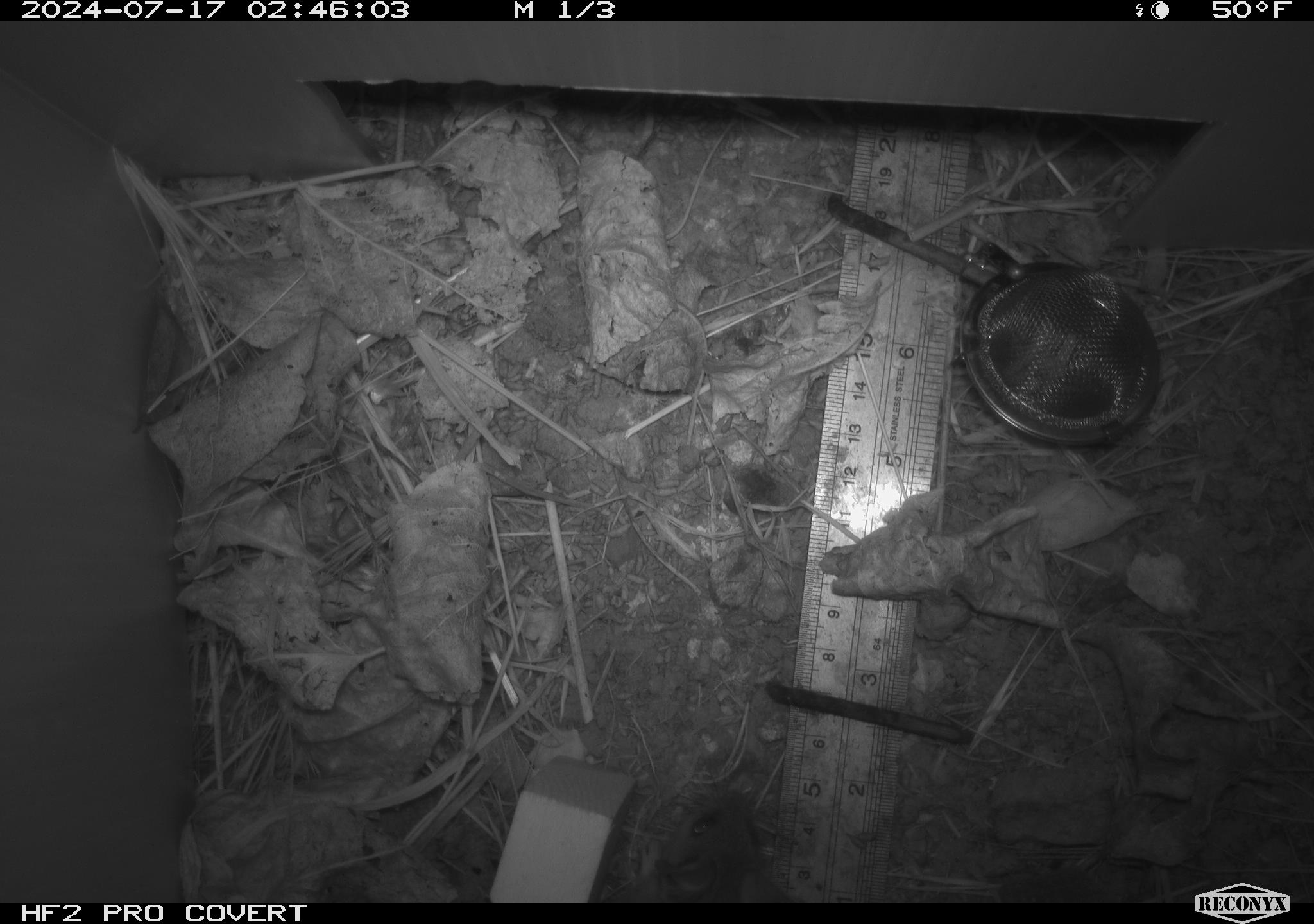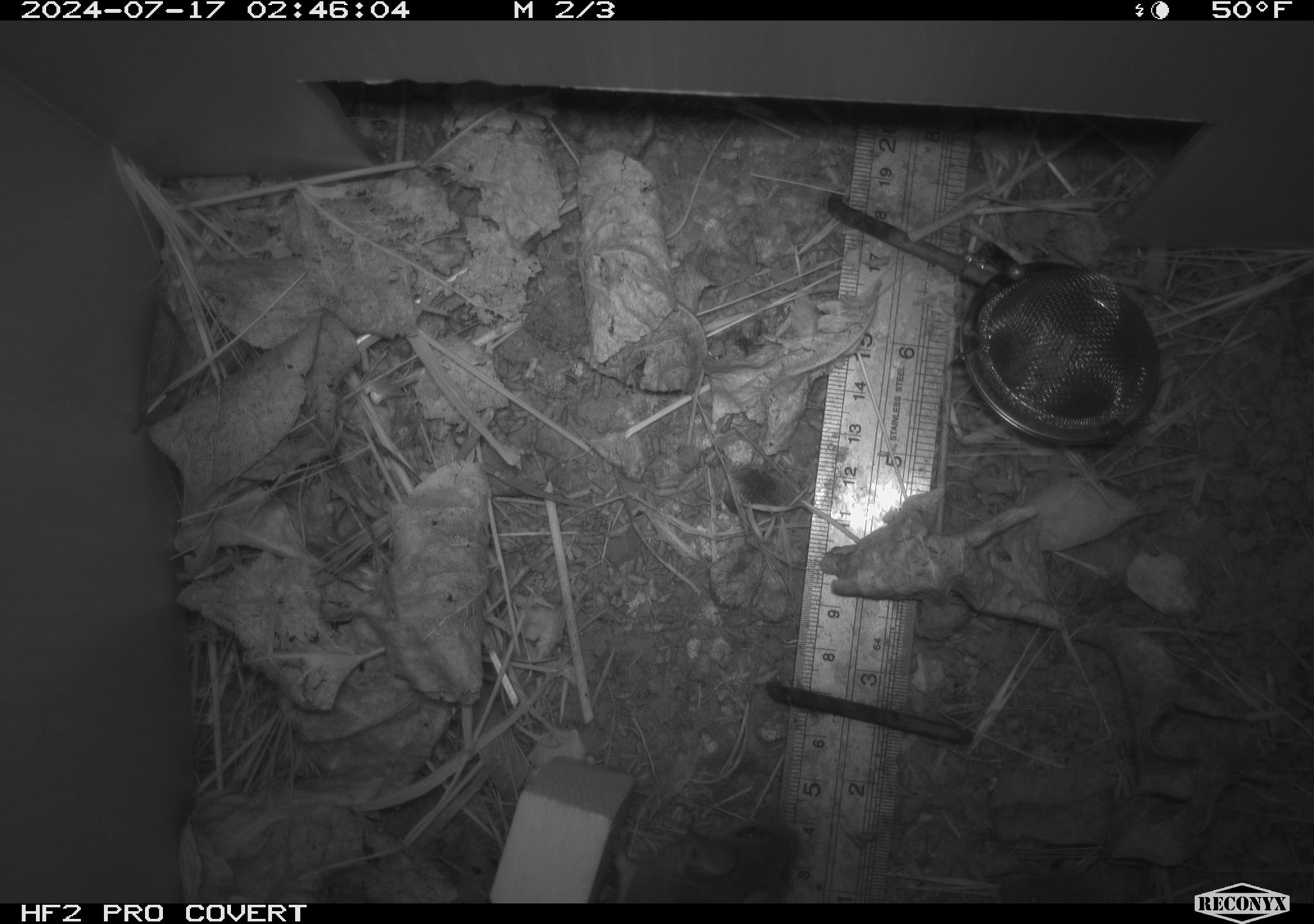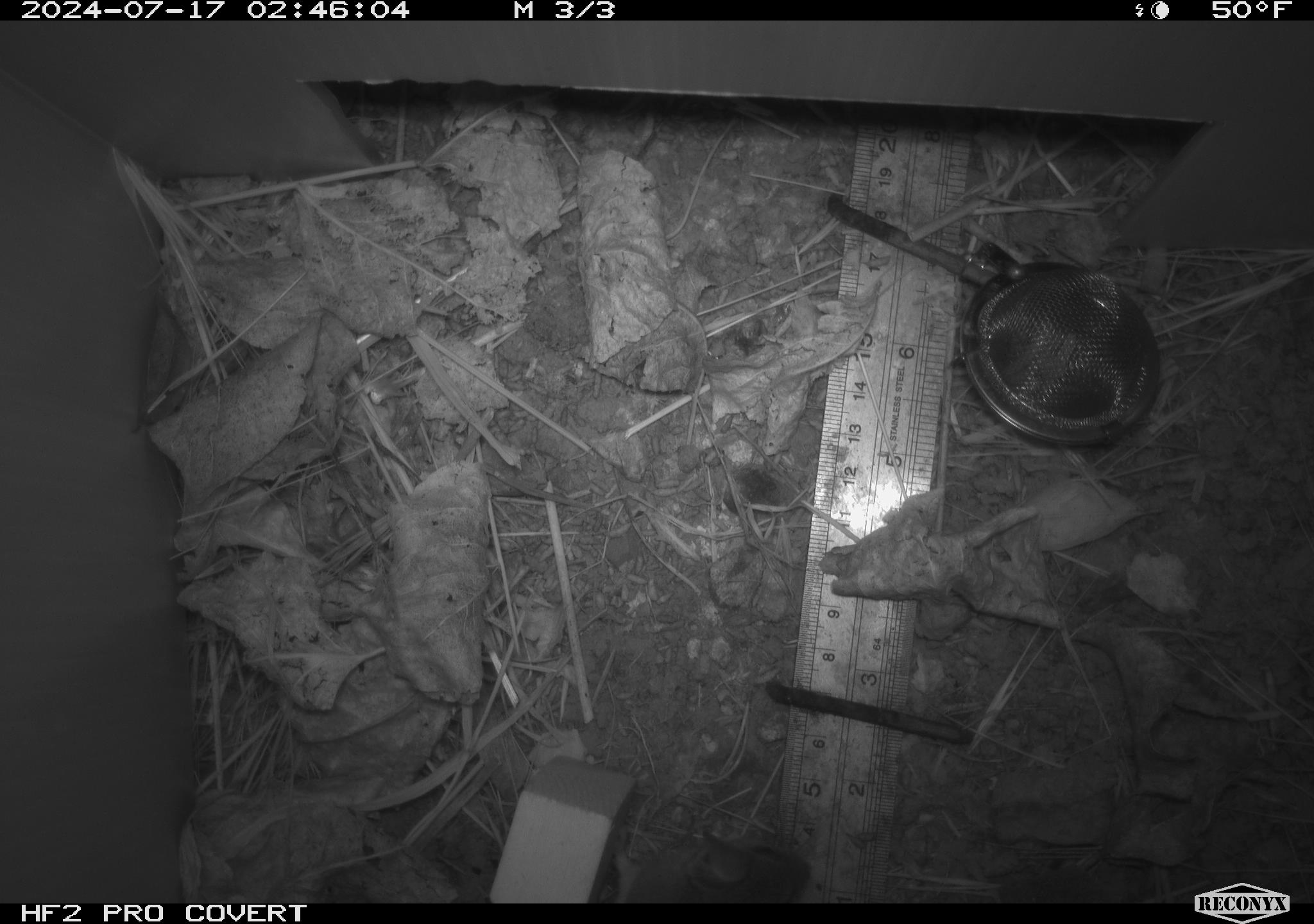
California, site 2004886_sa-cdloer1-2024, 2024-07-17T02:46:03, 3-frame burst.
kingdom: Animalia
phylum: Chordata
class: Mammalia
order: Rodentia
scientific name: Rodentia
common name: mouse species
Mouse species (Rodentia).